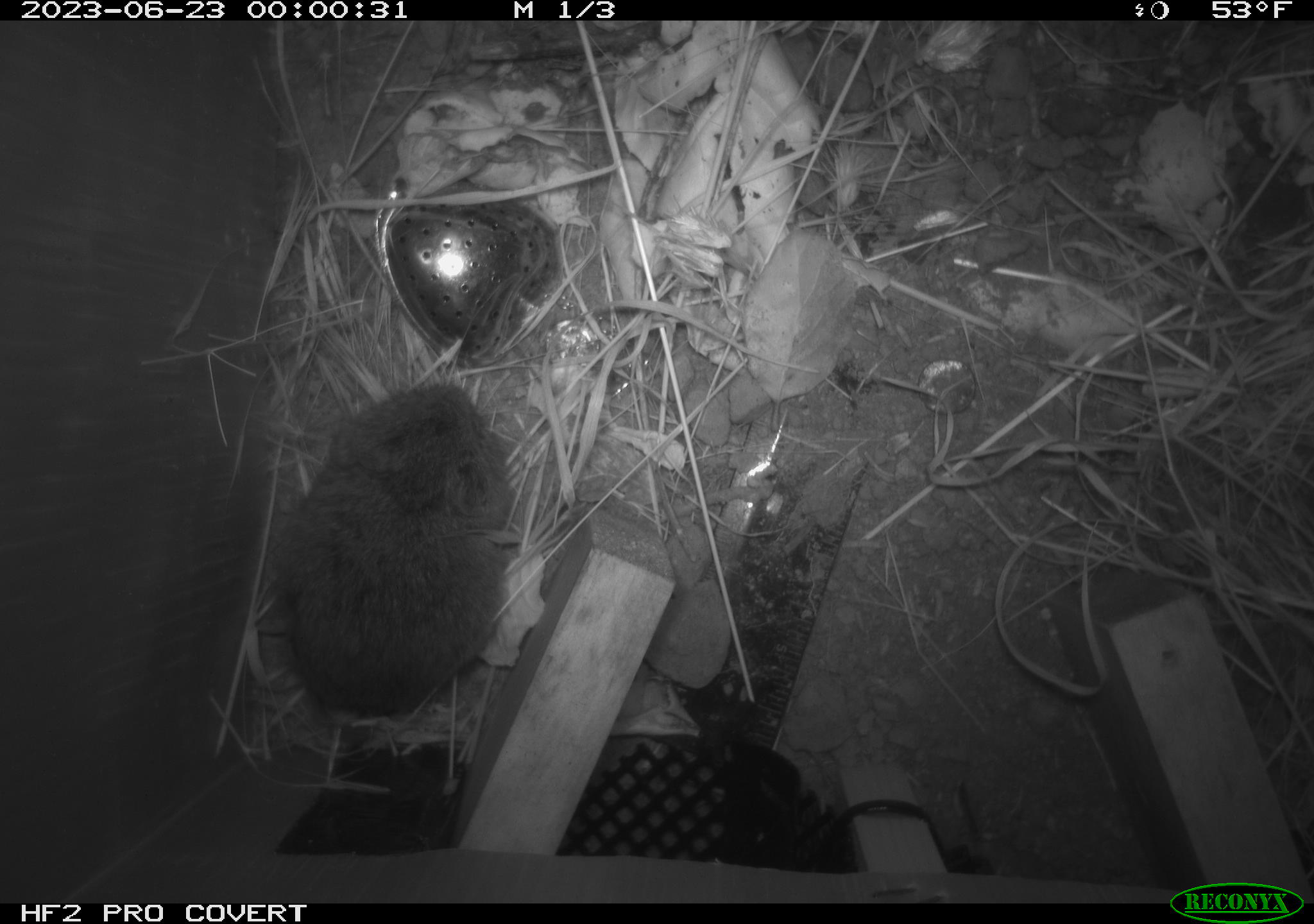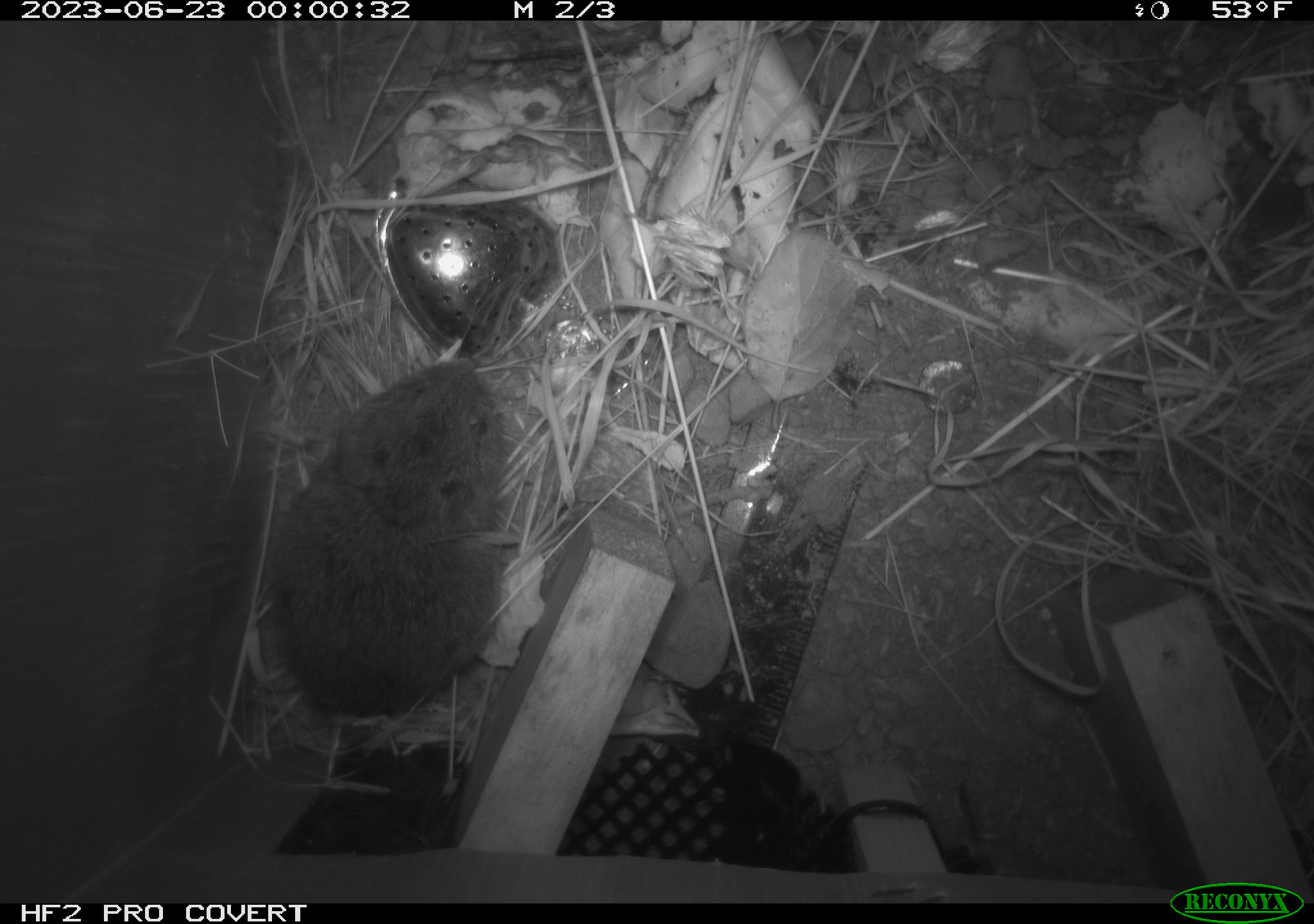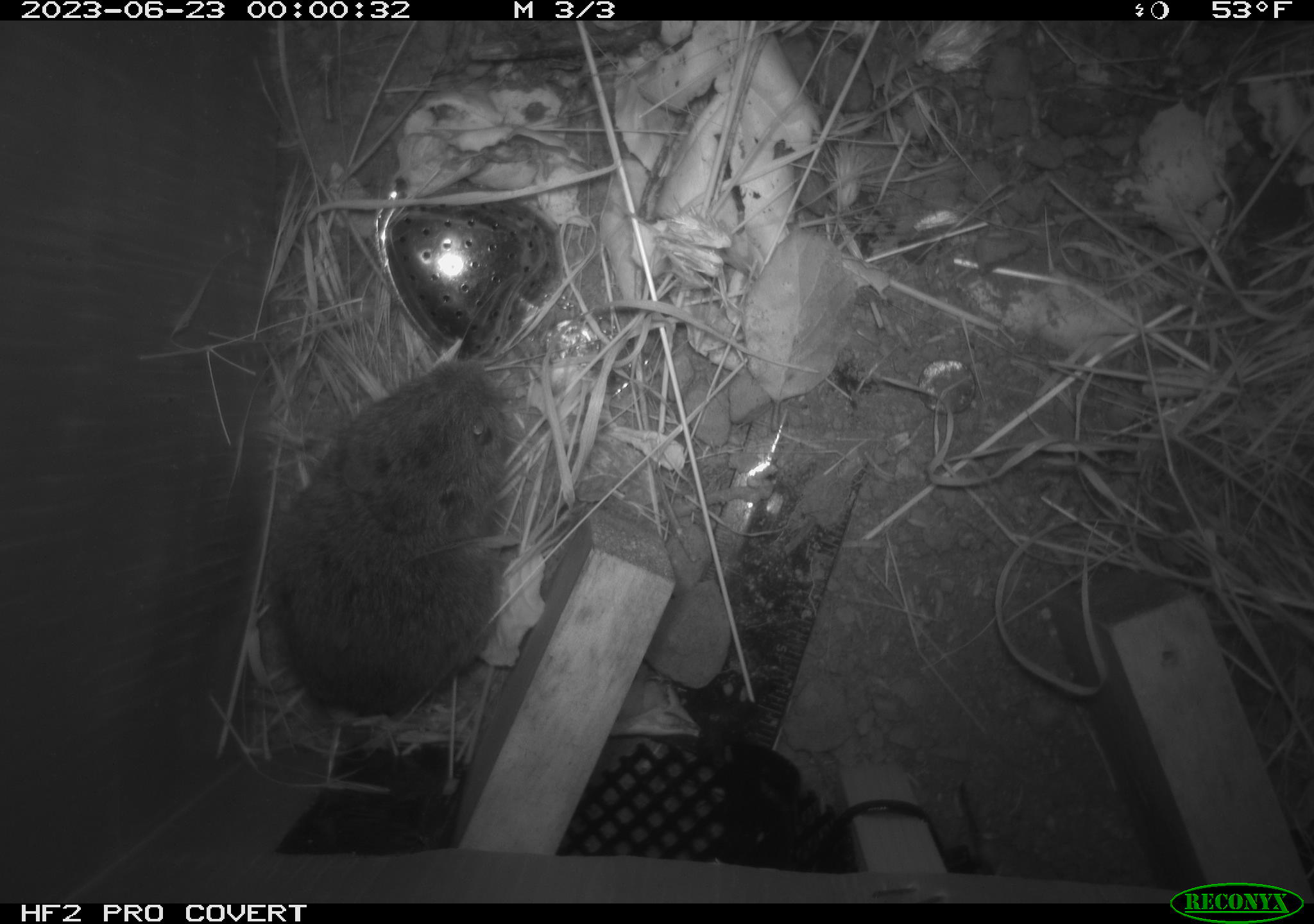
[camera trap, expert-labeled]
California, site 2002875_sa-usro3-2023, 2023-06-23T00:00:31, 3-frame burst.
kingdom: Animalia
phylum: Chordata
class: Mammalia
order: Rodentia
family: Cricetidae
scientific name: Arvicolinae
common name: voles, lemmings, and muskrats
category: arvicolinae subfamily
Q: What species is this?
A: Arvicolinae subfamily (voles, lemmings, and muskrats) (Arvicolinae).